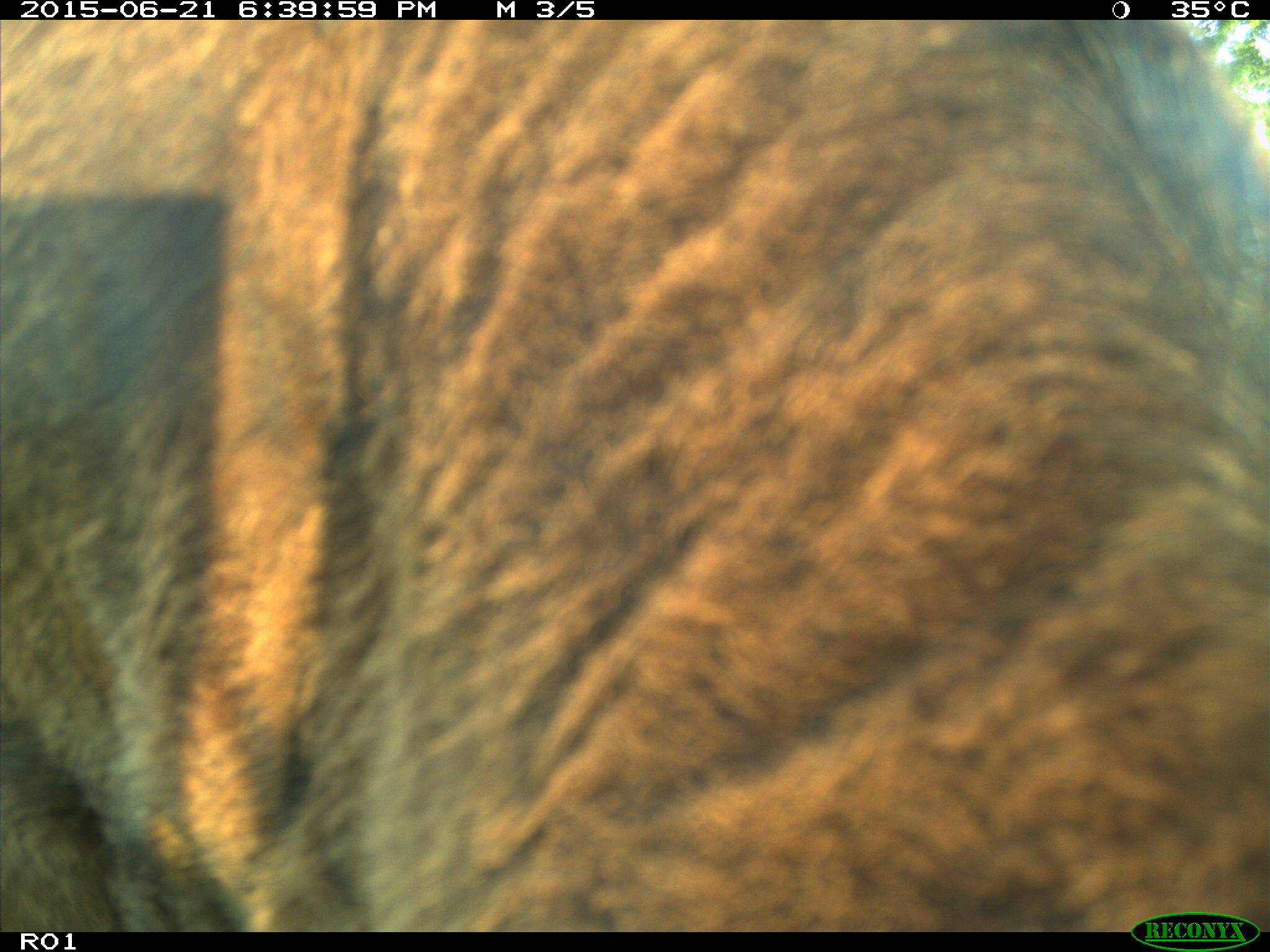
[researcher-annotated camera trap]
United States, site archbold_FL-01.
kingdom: Animalia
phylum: Chordata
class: Mammalia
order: Artiodactyla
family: Bovidae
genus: Bos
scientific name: Bos taurus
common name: domestic cow